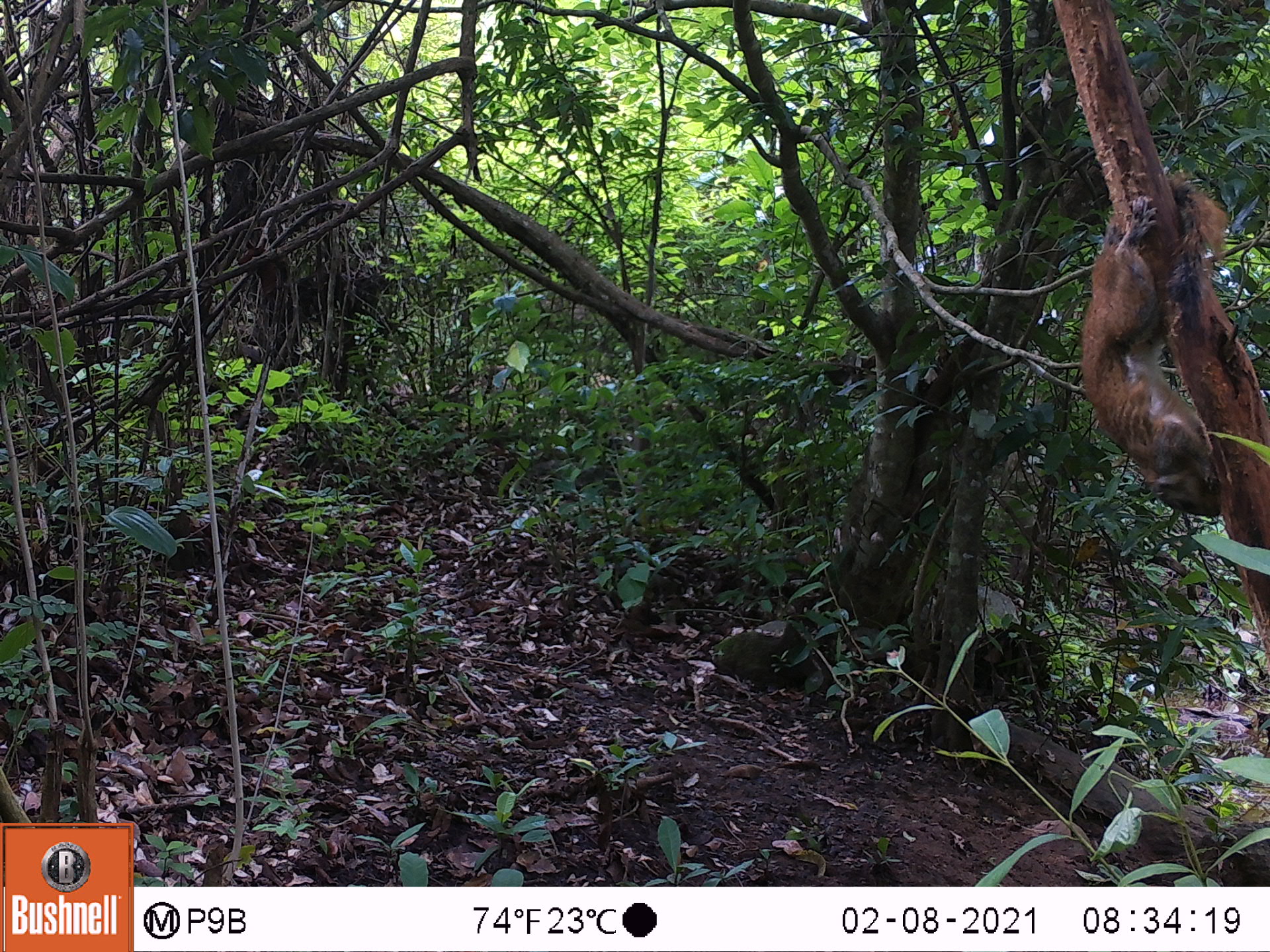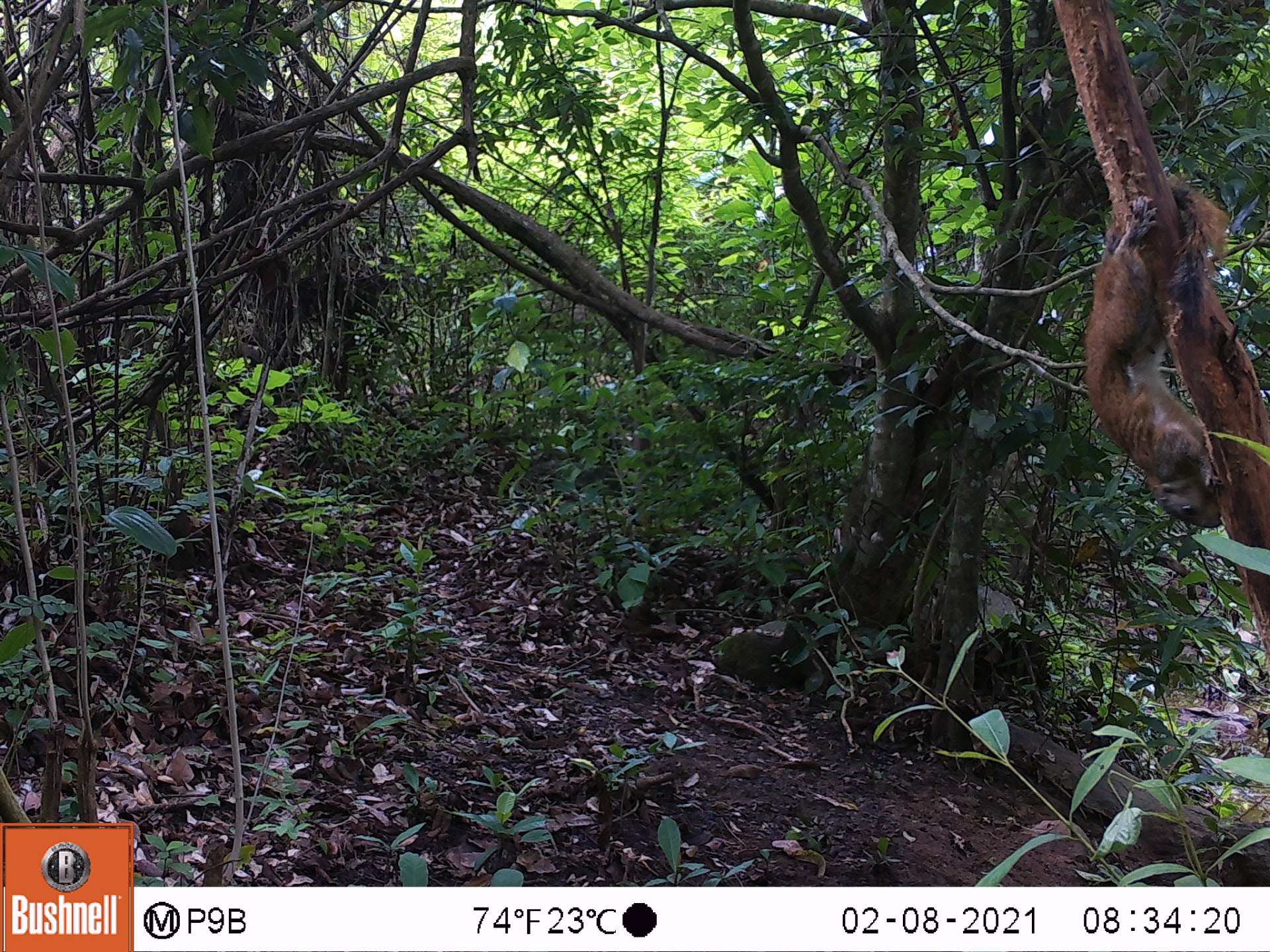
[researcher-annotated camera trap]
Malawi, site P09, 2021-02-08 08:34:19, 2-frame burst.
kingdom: Animalia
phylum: Chordata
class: Mammalia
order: Rodentia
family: Sciuridae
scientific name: Sciuridae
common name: squirrel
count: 1